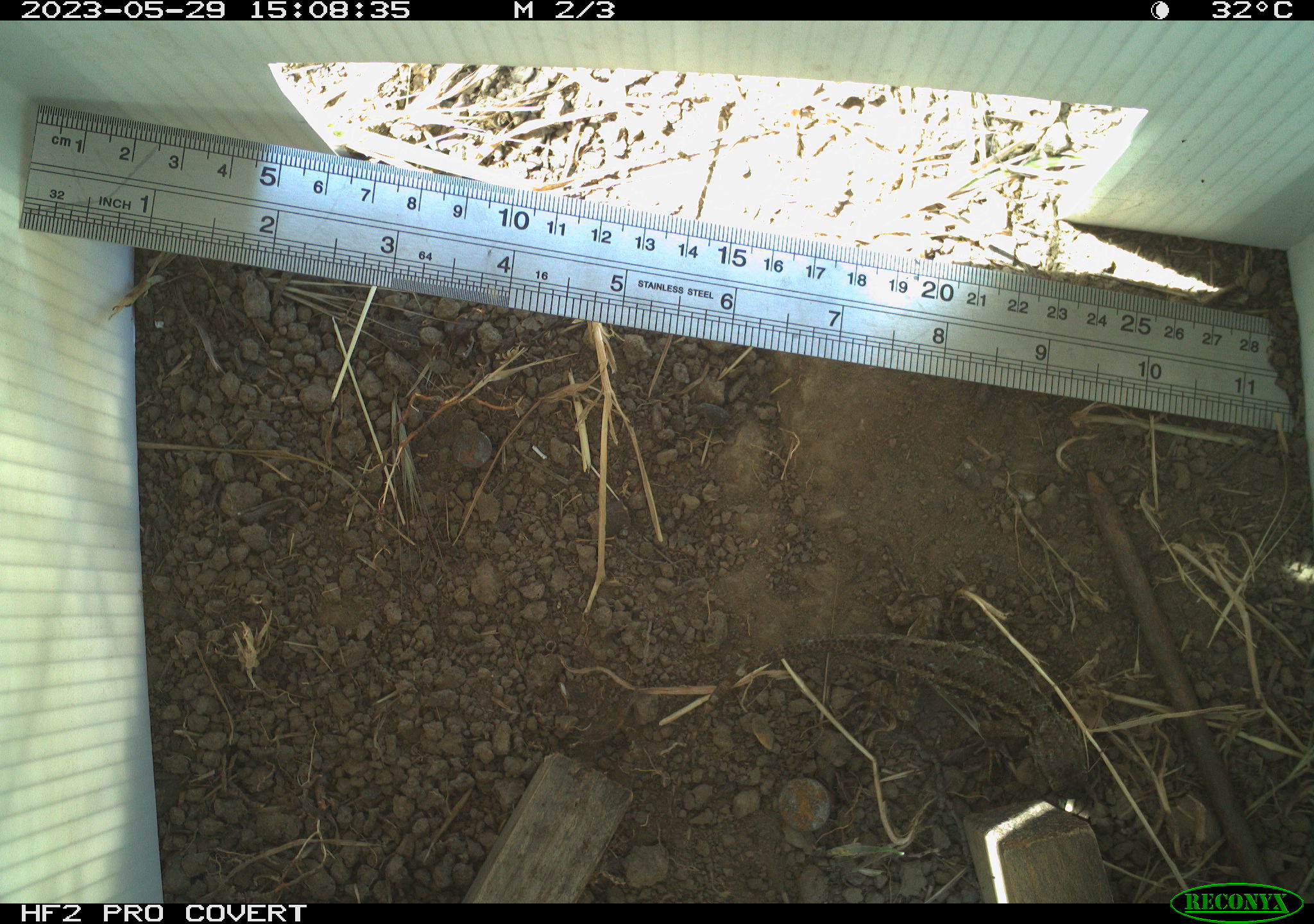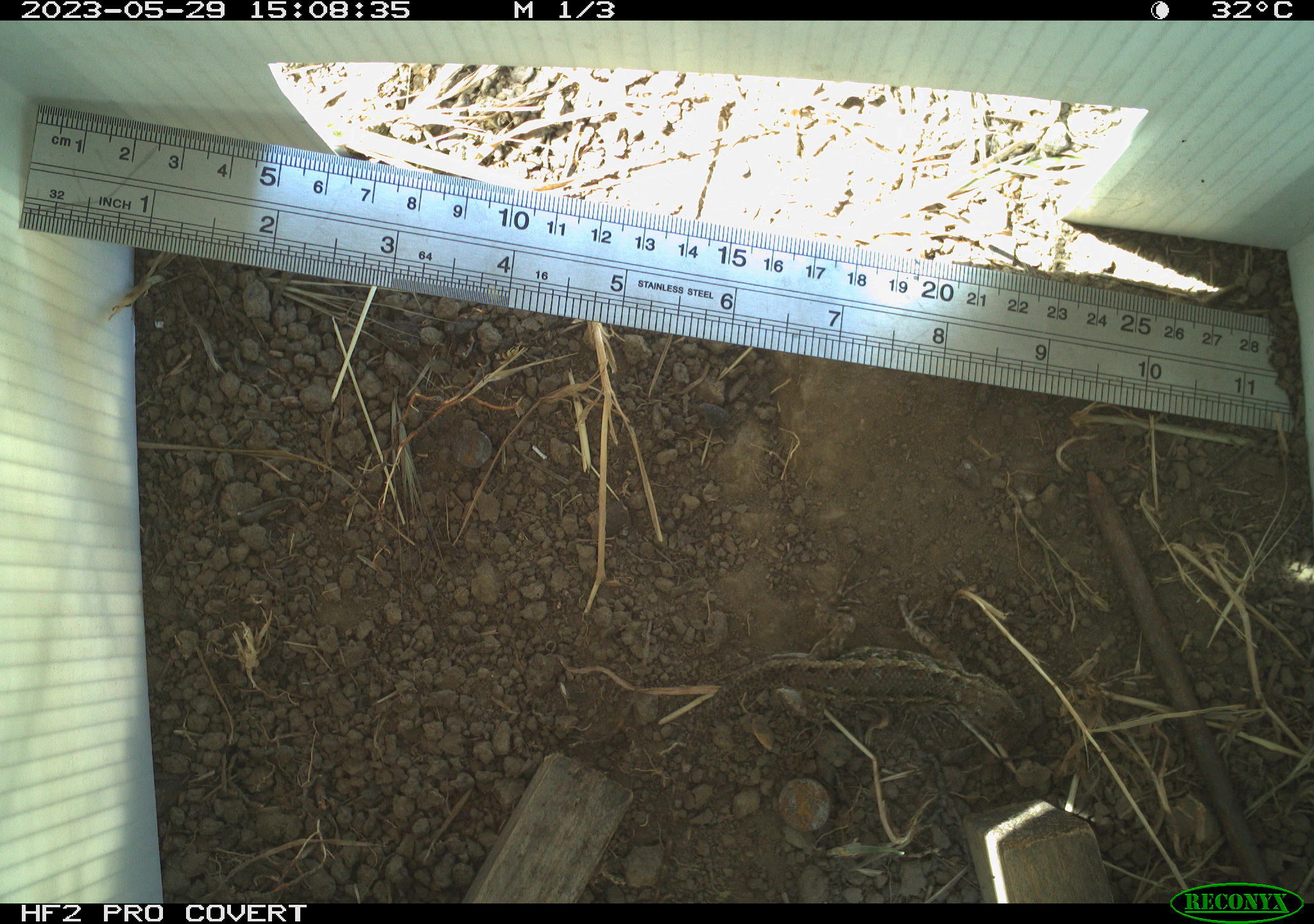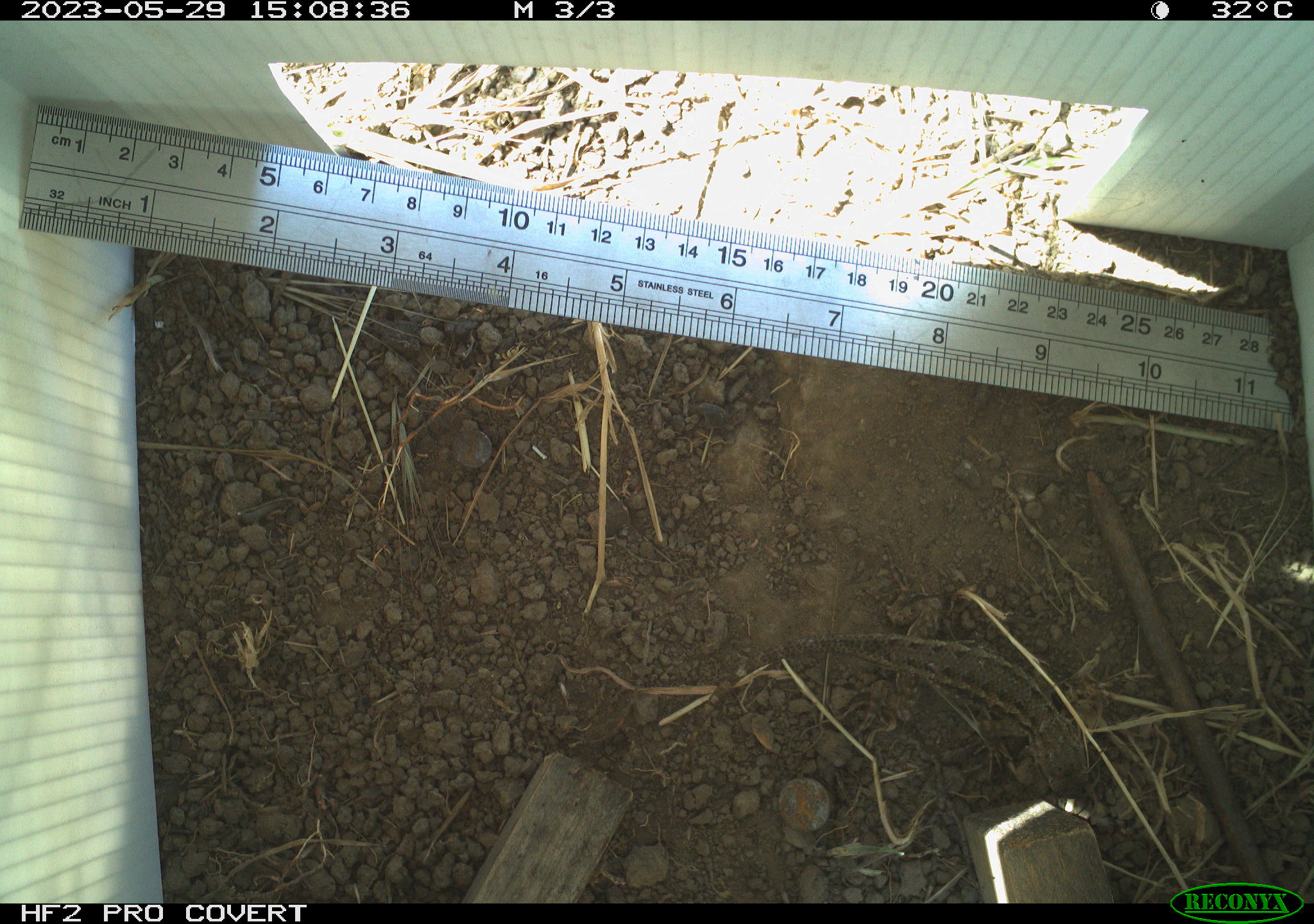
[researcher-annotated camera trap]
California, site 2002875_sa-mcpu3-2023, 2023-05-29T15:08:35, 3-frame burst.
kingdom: Animalia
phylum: Chordata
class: Reptilia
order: Squamata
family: Phrynosomatidae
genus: Sceloporus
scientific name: Sceloporus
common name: spiny lizards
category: sceloporus species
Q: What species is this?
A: Sceloporus species (spiny lizards) (Sceloporus).